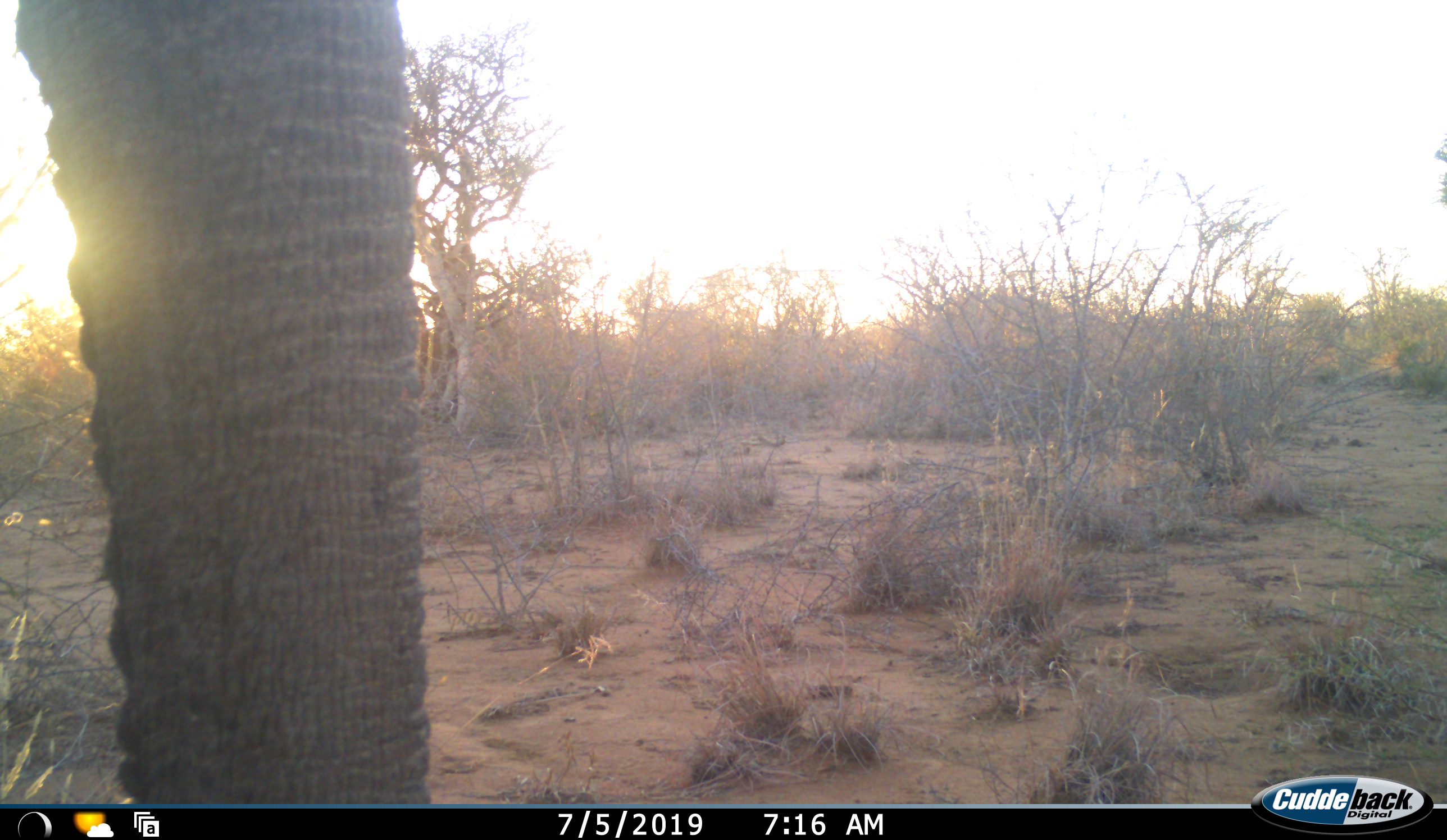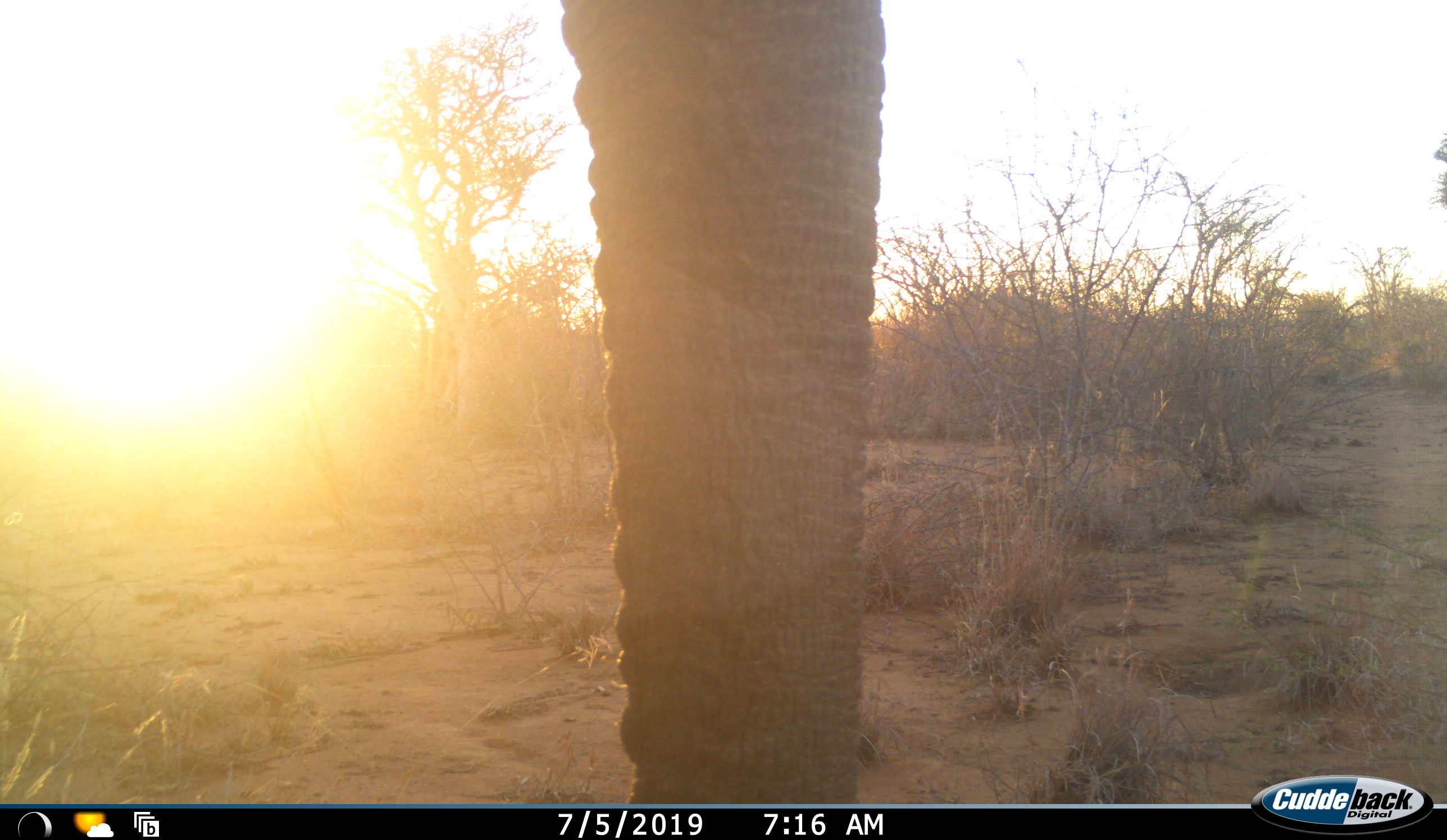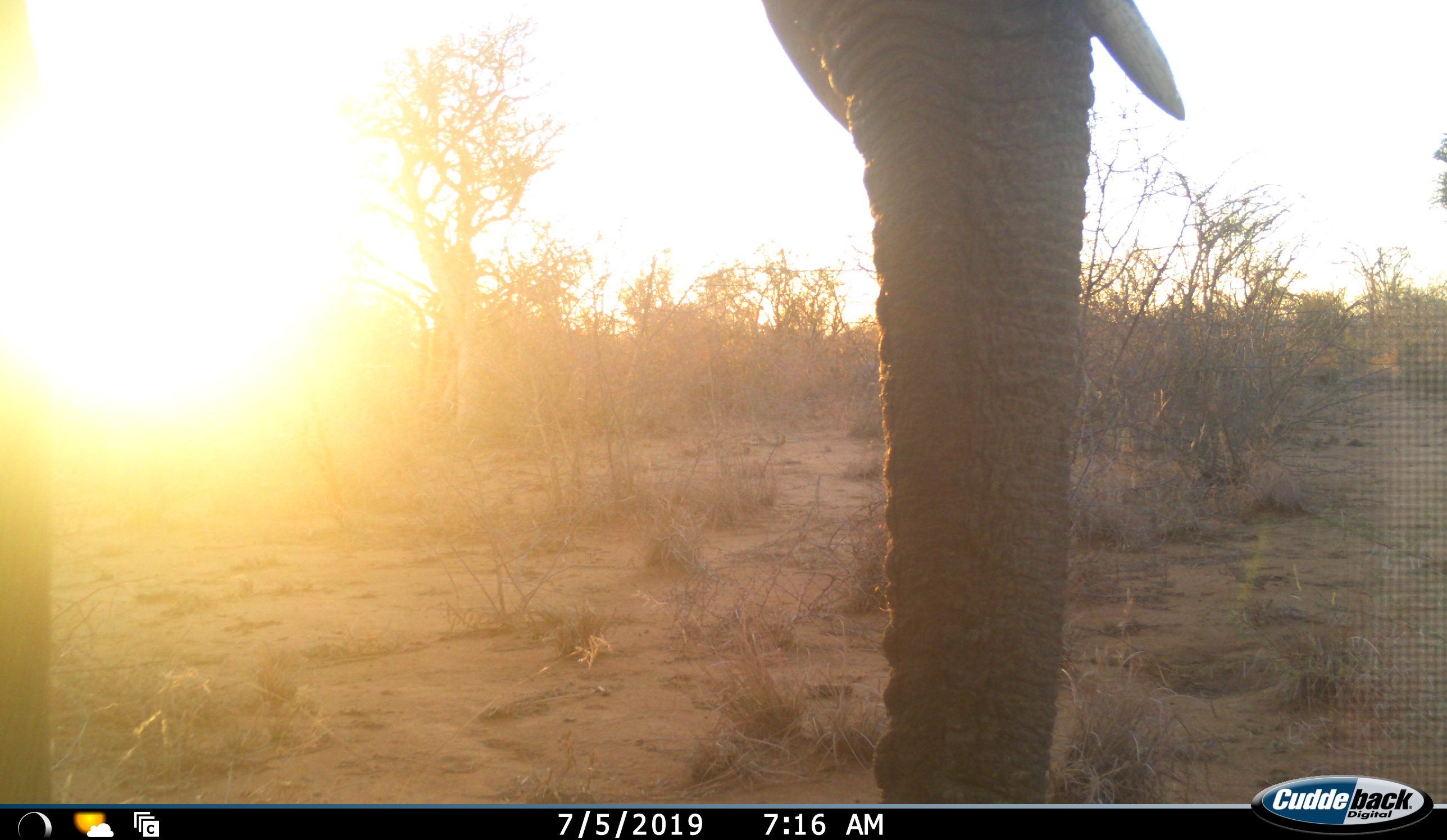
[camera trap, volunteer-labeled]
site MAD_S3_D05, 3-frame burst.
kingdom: Animalia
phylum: Chordata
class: Mammalia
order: Proboscidea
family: Elephantidae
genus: Loxodonta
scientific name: Loxodonta africana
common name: african bush elephant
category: elephant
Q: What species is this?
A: Elephant (african bush elephant) (Loxodonta africana).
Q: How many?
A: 1.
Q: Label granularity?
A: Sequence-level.